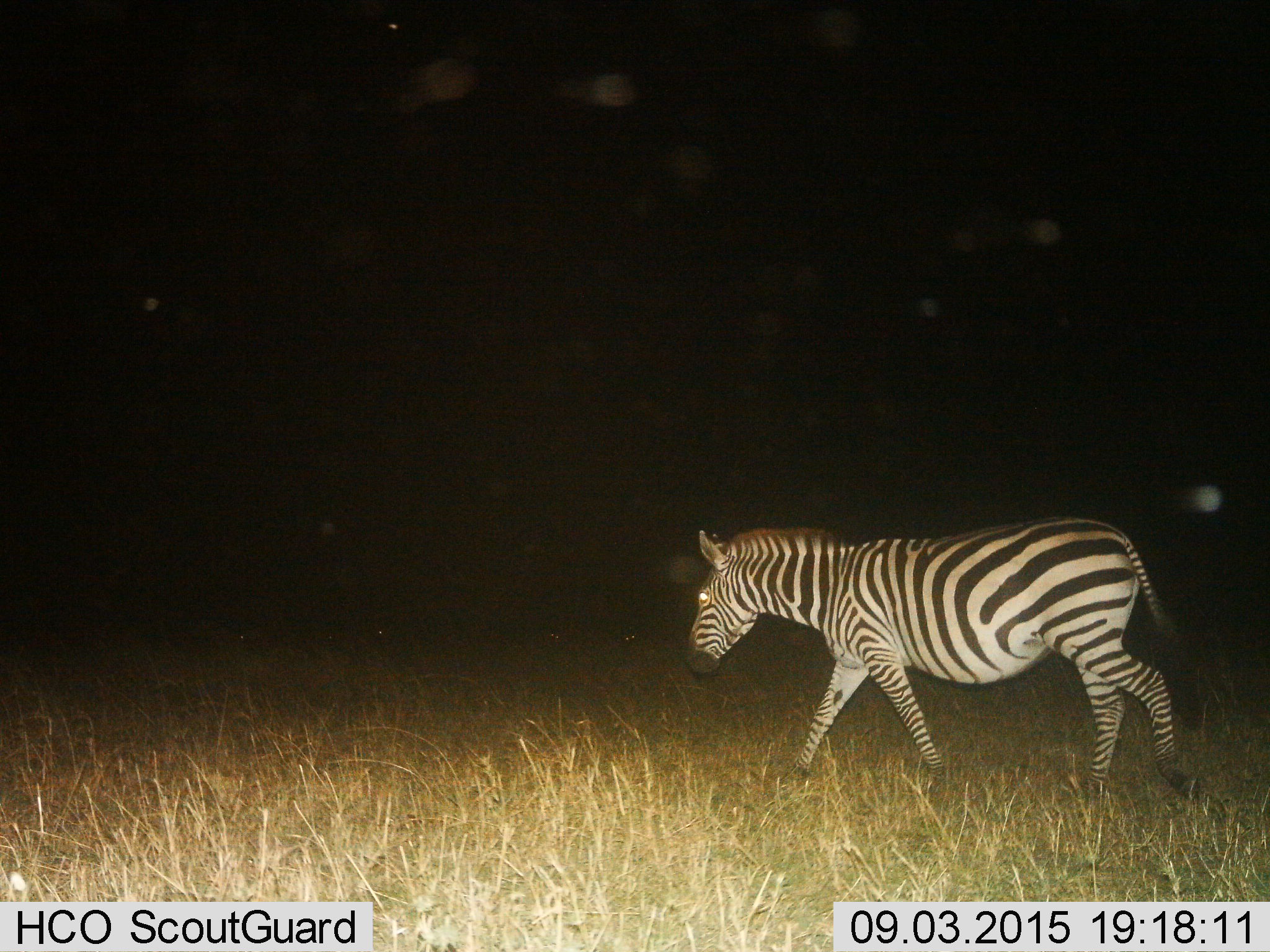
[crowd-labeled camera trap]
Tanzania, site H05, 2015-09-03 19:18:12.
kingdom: Animalia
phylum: Chordata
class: Mammalia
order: Perissodactyla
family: Equidae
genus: Equus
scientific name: Equus quagga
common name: plains zebra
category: zebra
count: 1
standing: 0%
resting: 0%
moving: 100%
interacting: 0%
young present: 0%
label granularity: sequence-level